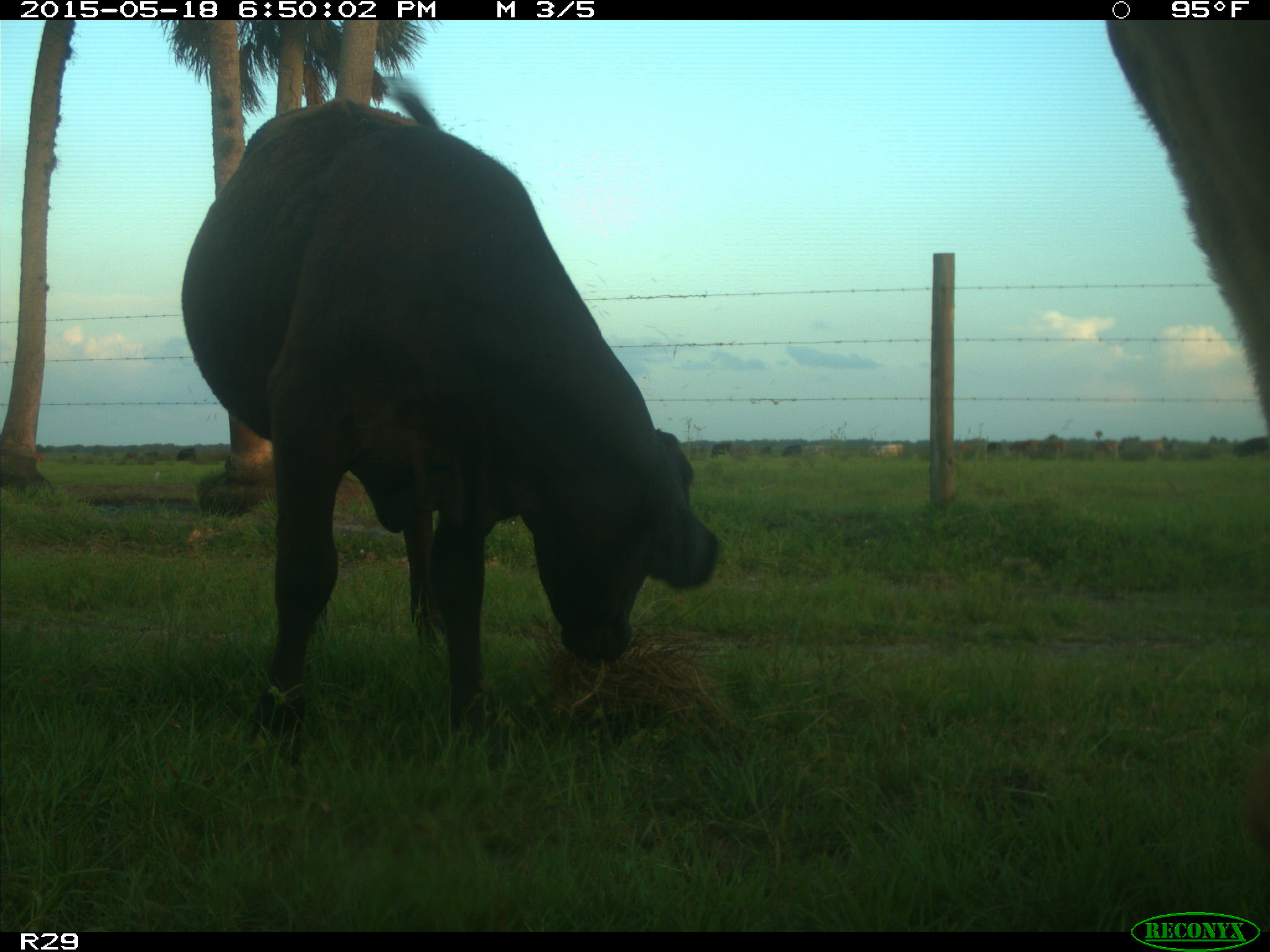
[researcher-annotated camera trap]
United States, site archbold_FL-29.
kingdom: Animalia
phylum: Chordata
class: Mammalia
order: Artiodactyla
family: Bovidae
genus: Bos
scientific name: Bos taurus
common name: domestic cow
Bos taurus (domestic cow).